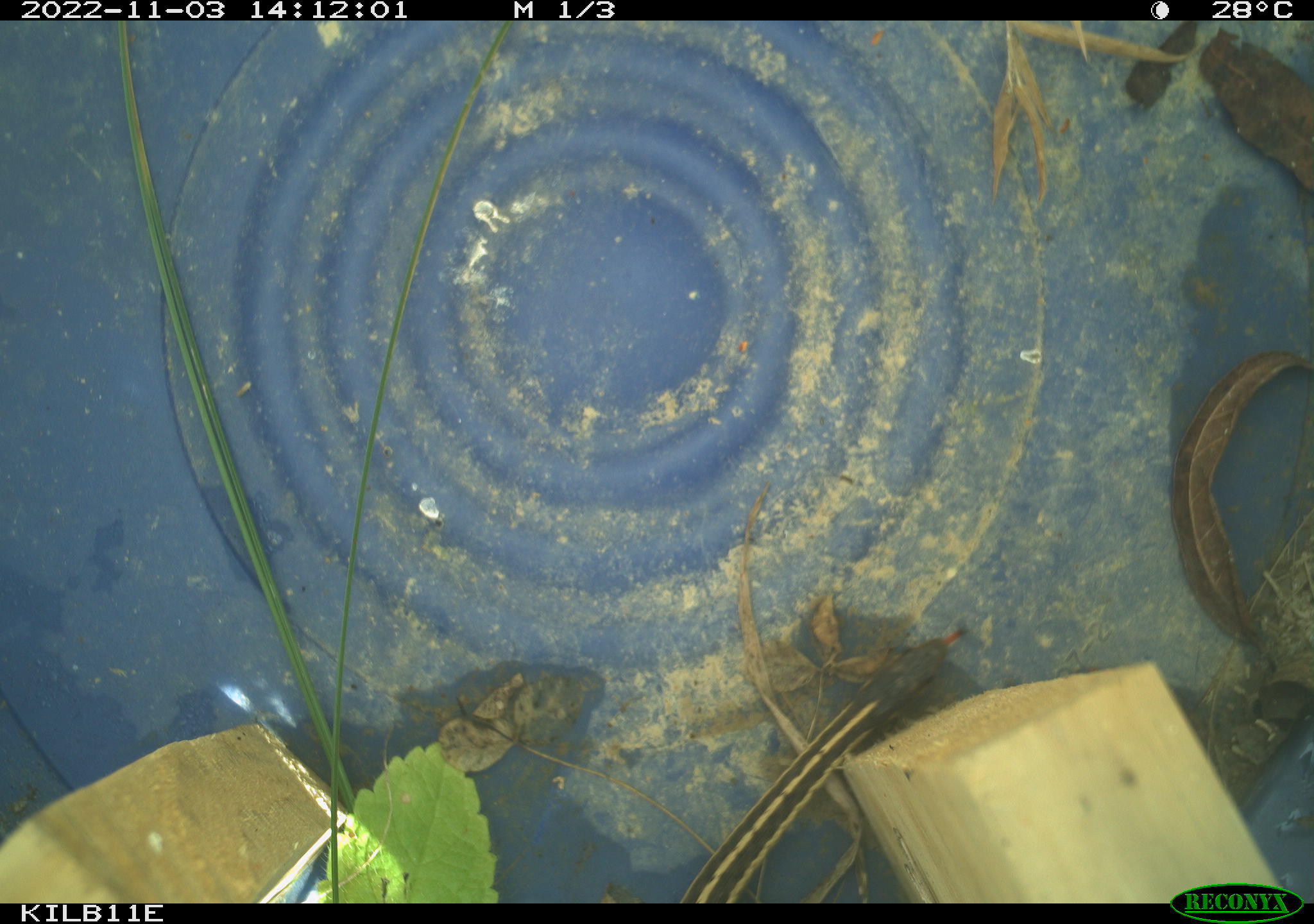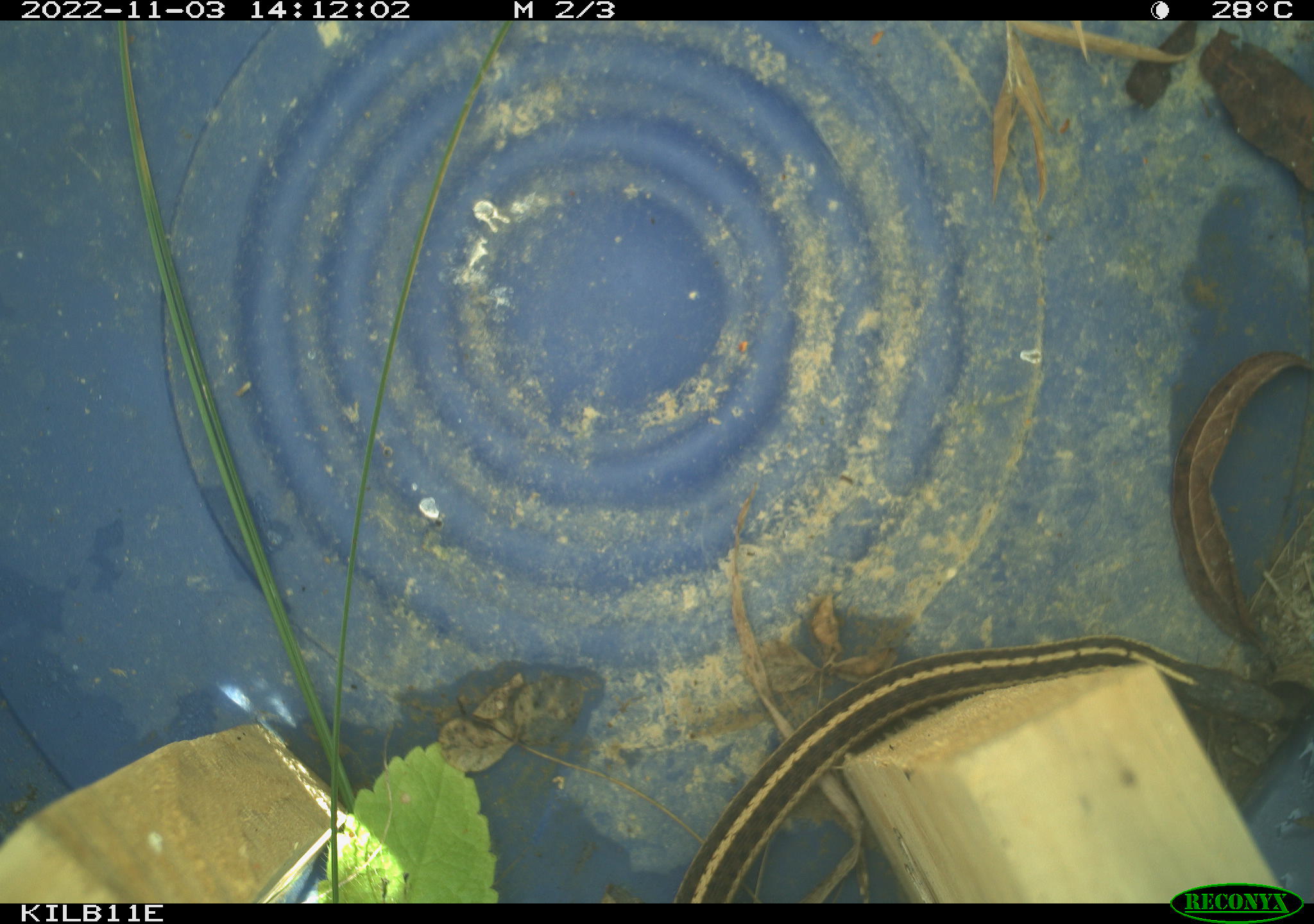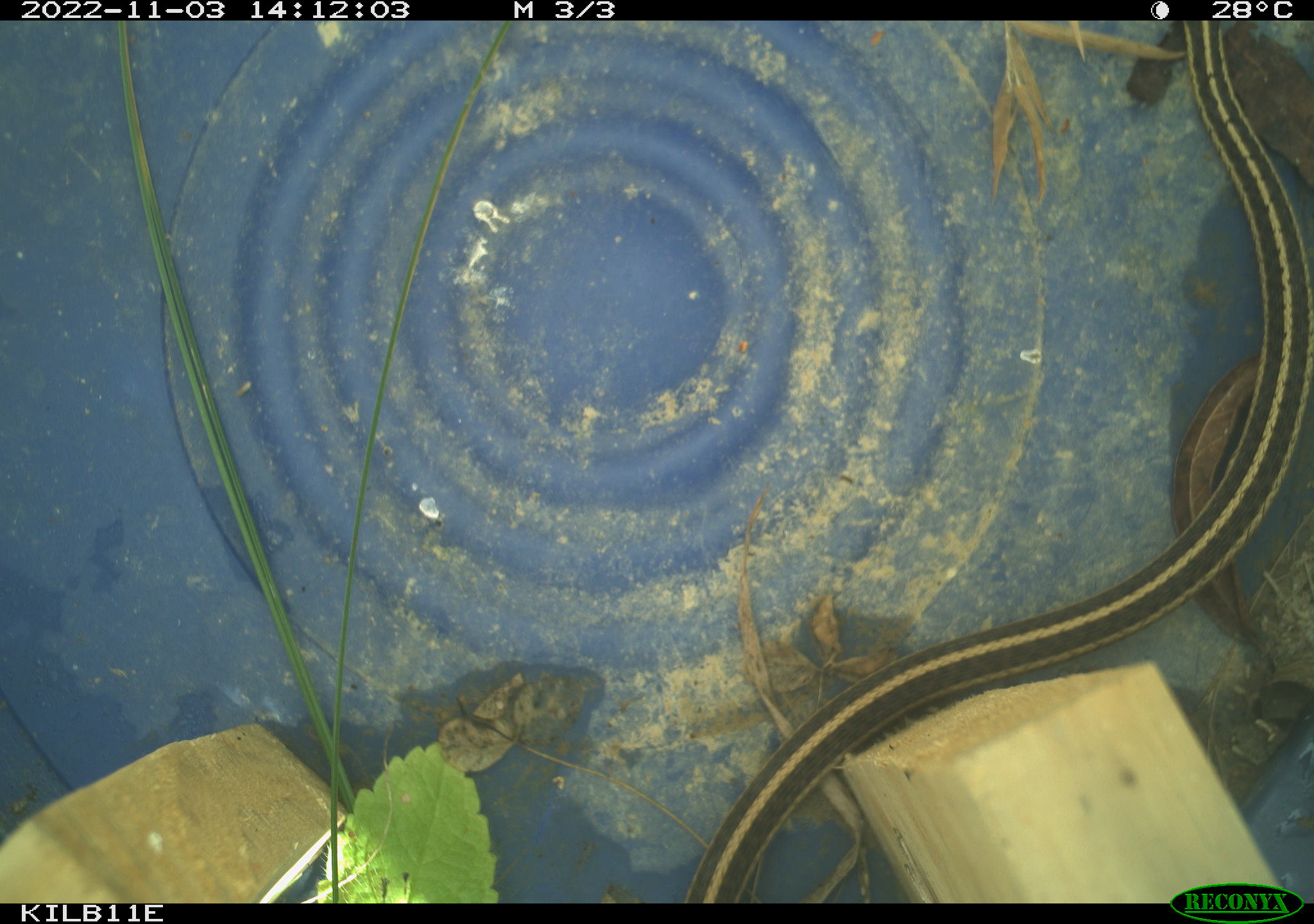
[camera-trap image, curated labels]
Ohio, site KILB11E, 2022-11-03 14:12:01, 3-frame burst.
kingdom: Animalia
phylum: Chordata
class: Reptilia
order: Squamata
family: Colubridae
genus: Thamnophis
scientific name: Thamnophis sirtalis sirtalis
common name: eastern gartersnake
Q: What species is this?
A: Eastern gartersnake (Thamnophis sirtalis sirtalis).